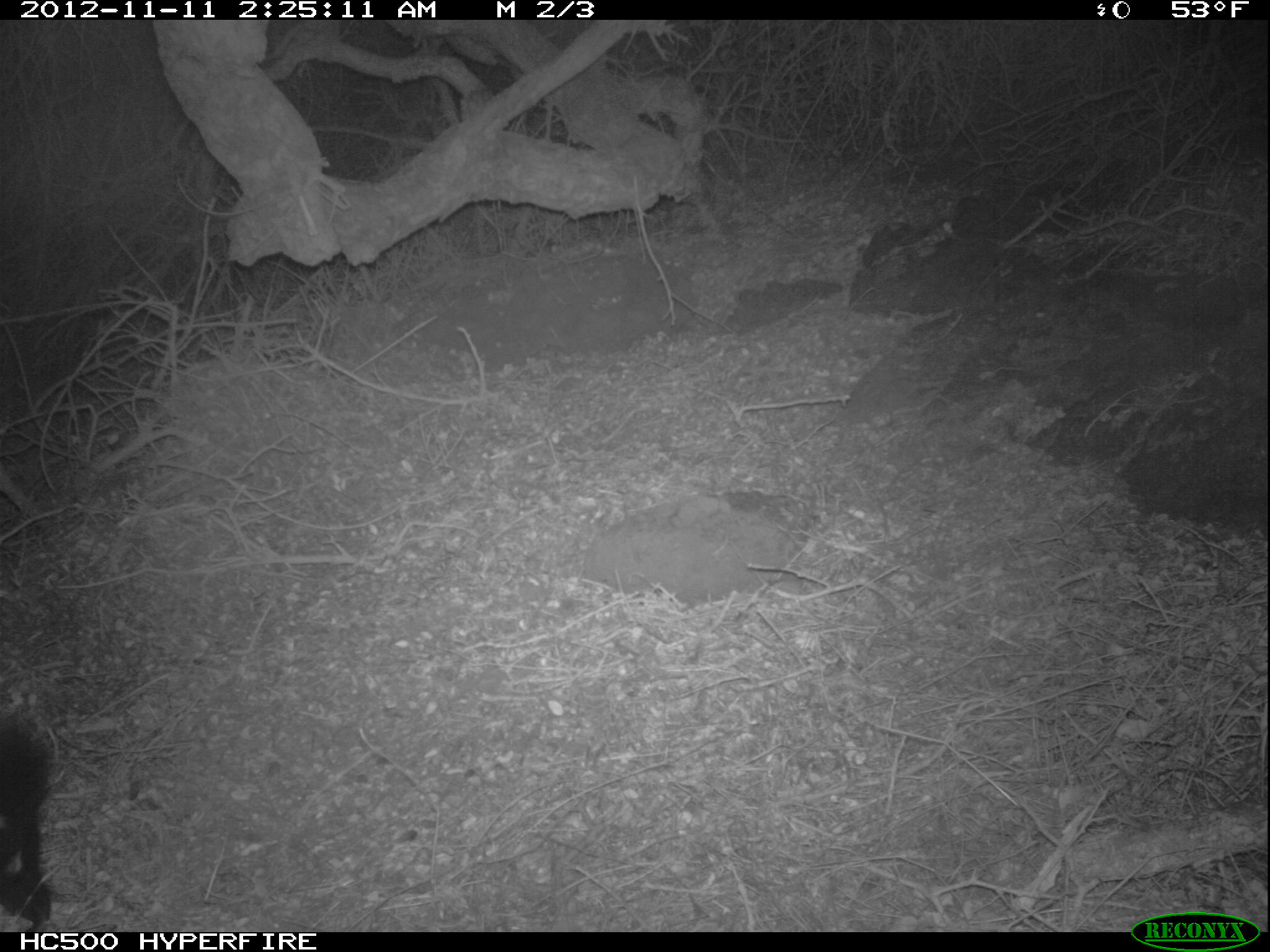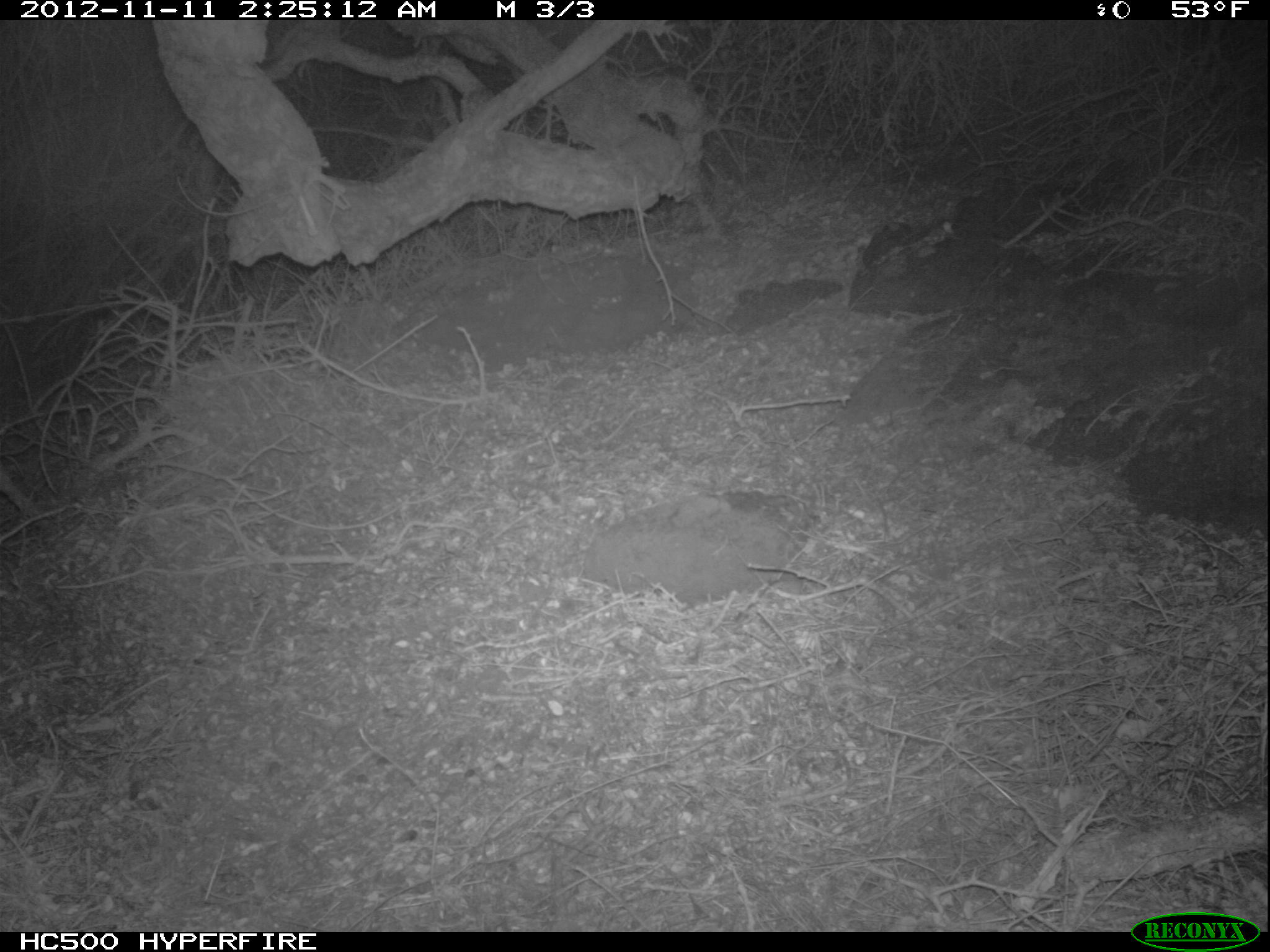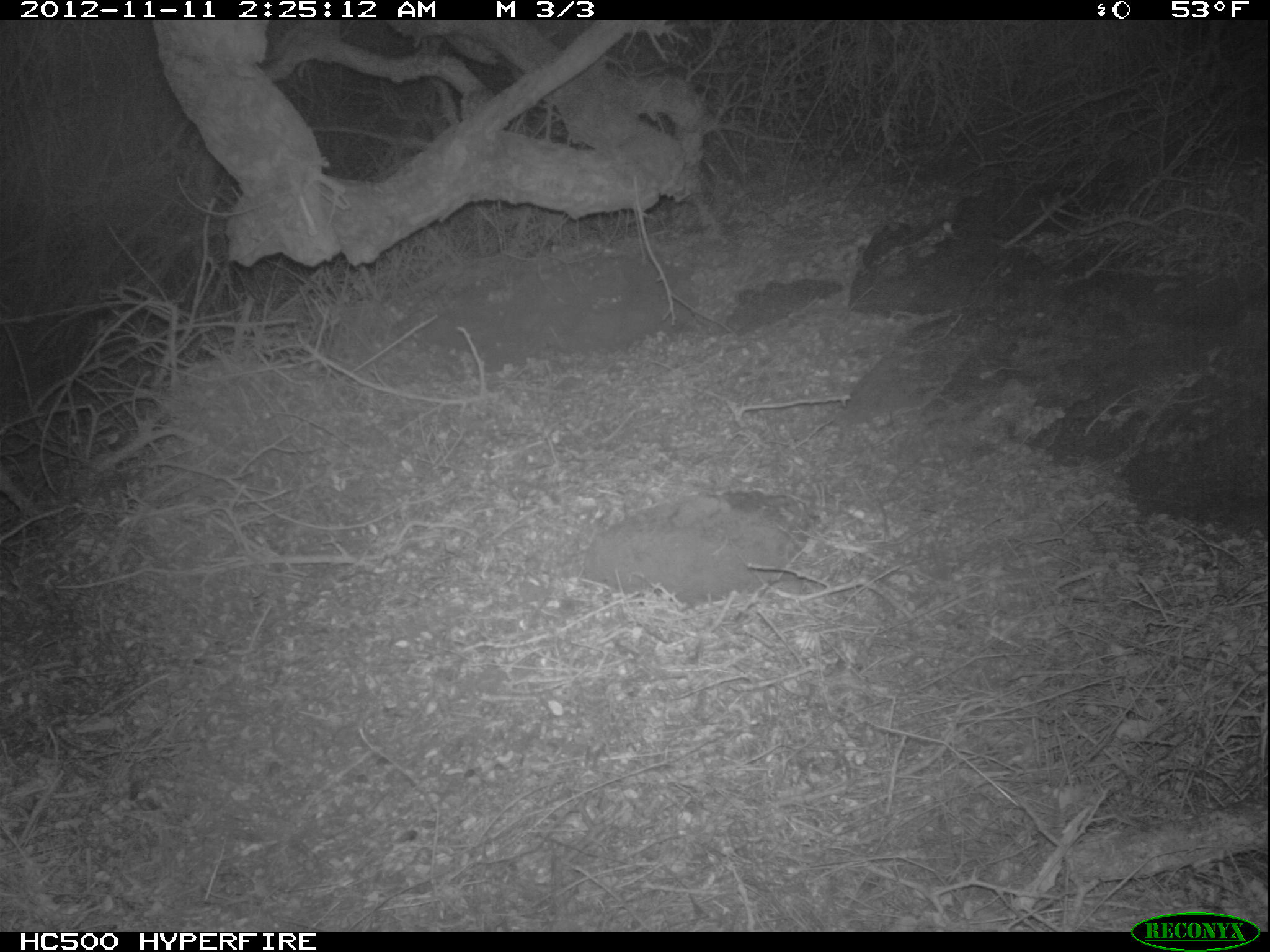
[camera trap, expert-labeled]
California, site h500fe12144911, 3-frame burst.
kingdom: Animalia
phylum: Chordata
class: Mammalia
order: Carnivora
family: Mephitidae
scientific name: Mephitidae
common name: skunk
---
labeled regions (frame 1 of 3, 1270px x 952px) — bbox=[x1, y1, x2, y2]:
skunk: bbox=[0, 716, 53, 932]